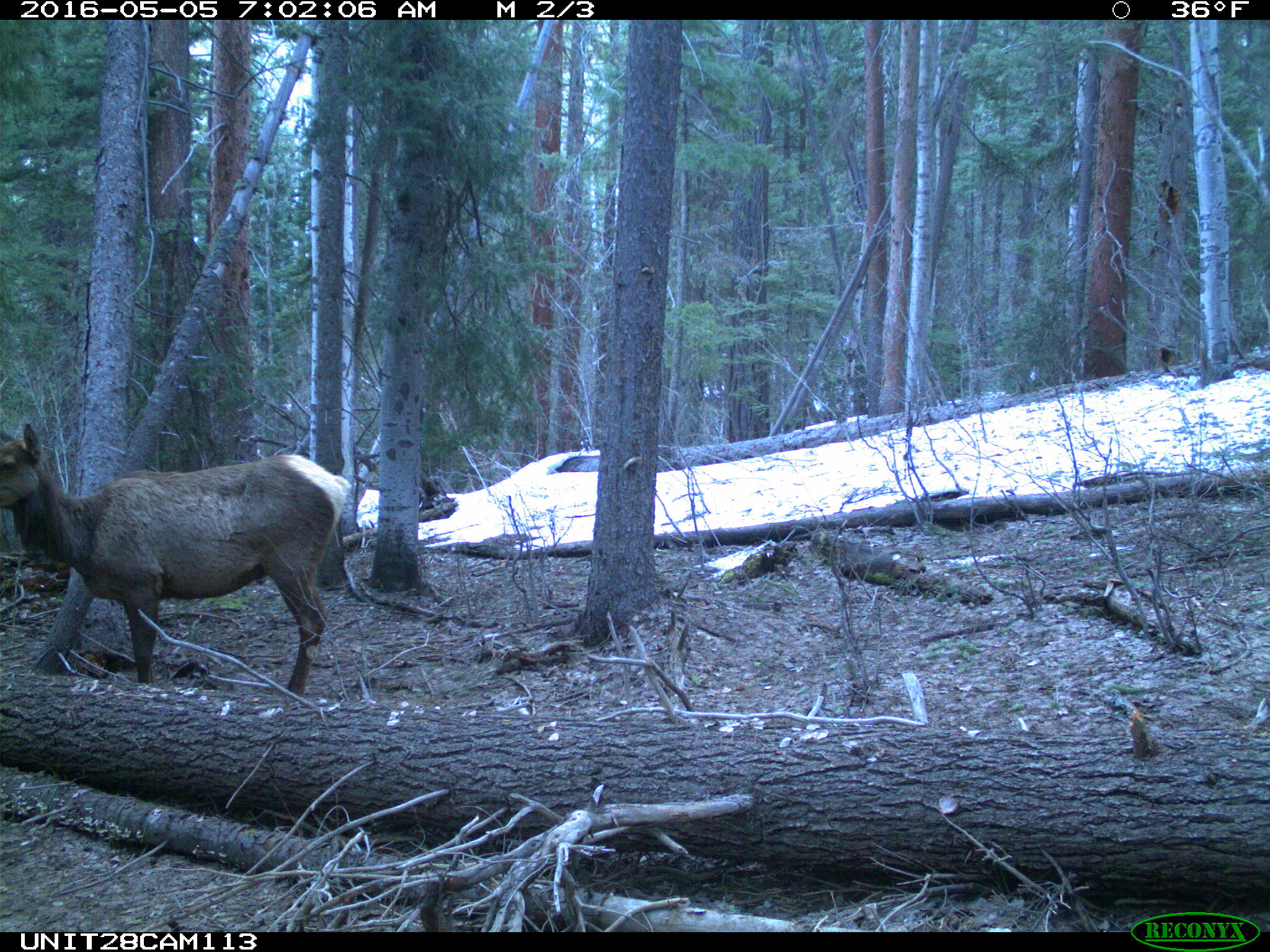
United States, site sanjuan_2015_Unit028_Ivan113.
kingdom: Animalia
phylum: Chordata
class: Mammalia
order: Artiodactyla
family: Cervidae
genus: Cervus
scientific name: Cervus elaphus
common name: red deer